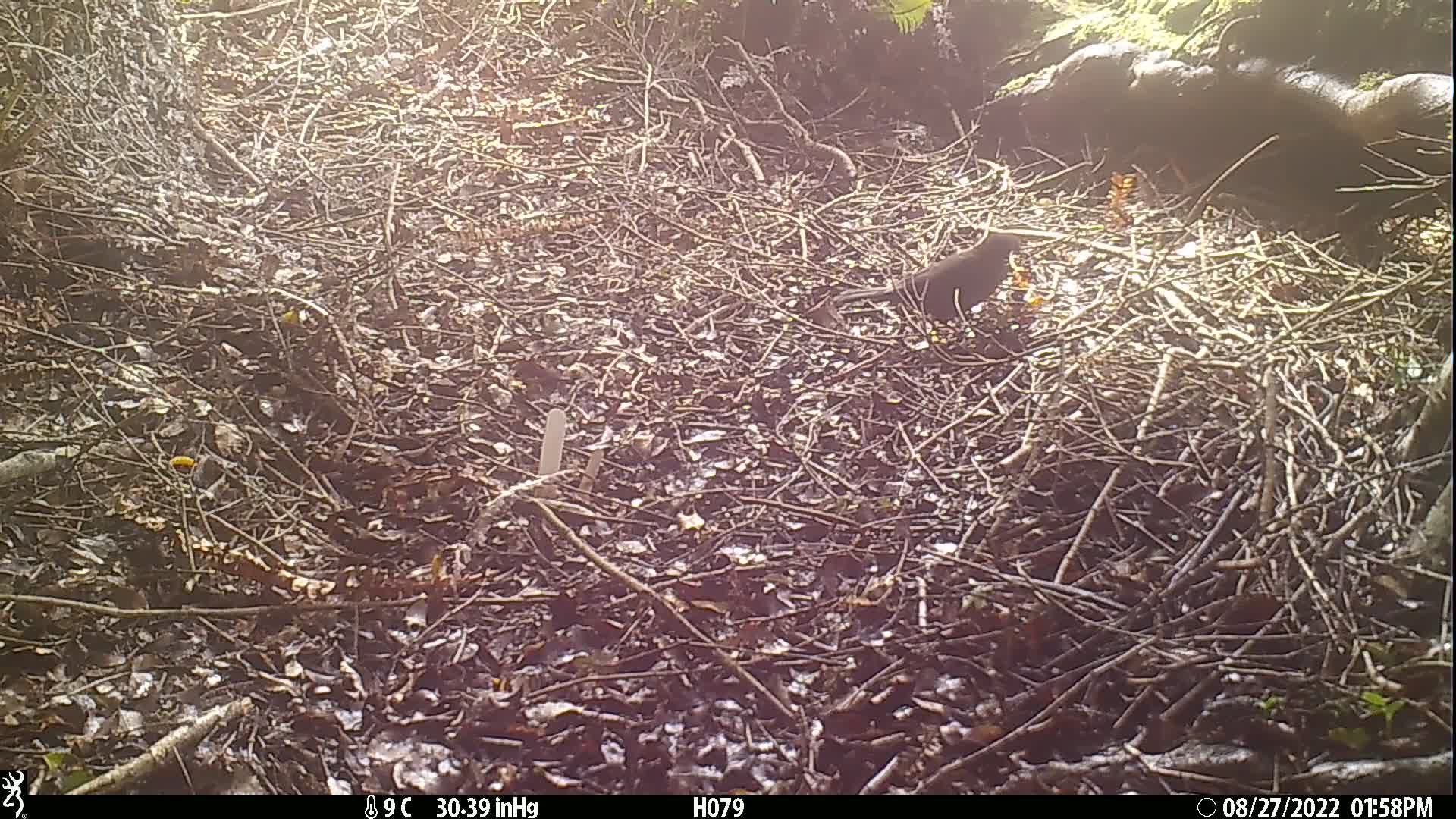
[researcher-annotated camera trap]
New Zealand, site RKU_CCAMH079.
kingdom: Animalia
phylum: Chordata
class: Aves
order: Passeriformes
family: Turdidae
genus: Turdus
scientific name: Turdus merula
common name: eurasian blackbird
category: blackbird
Blackbird (eurasian blackbird) (Turdus merula).